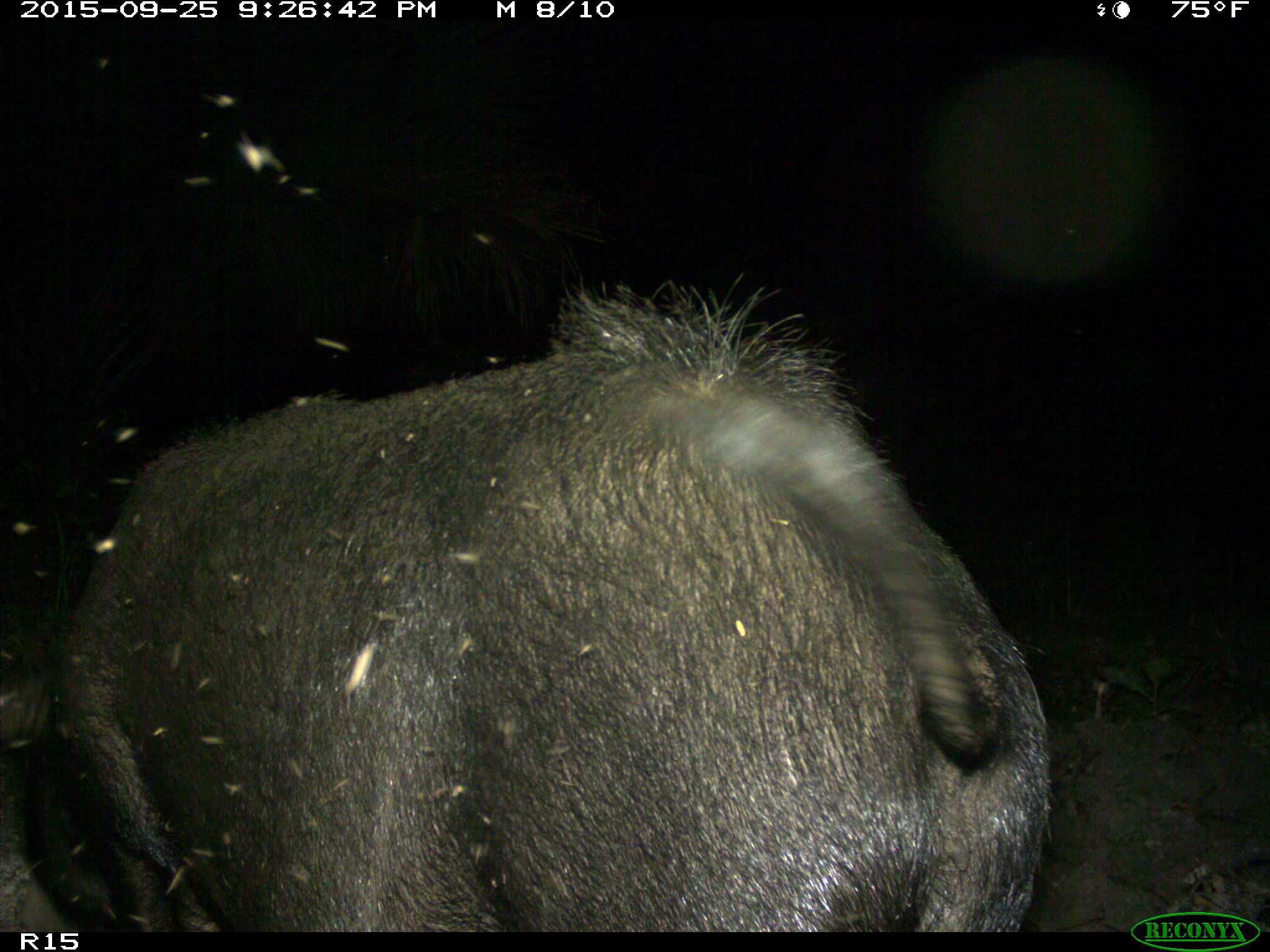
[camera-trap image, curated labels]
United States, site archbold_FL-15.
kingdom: Animalia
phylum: Chordata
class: Mammalia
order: Artiodactyla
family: Suidae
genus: Sus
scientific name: Sus scrofa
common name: wild boar